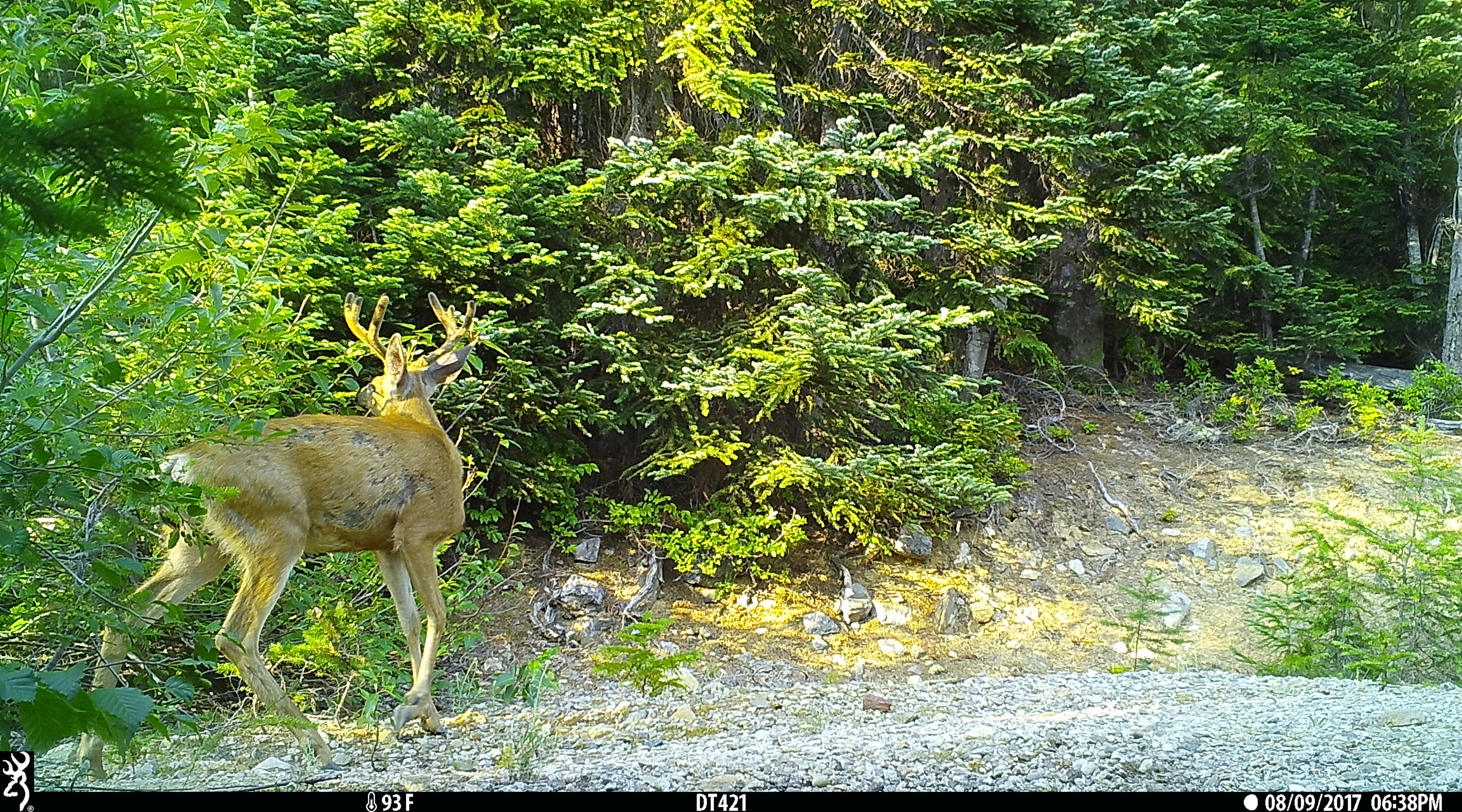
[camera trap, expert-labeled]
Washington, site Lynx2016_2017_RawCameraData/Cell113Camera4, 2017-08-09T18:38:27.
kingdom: Animalia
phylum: Chordata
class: Mammalia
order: Artiodactyla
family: Cervidae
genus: Odocoileus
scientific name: Odocoileus hemionus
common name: mule deer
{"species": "Odocoileus hemionus (mule deer)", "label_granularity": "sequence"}